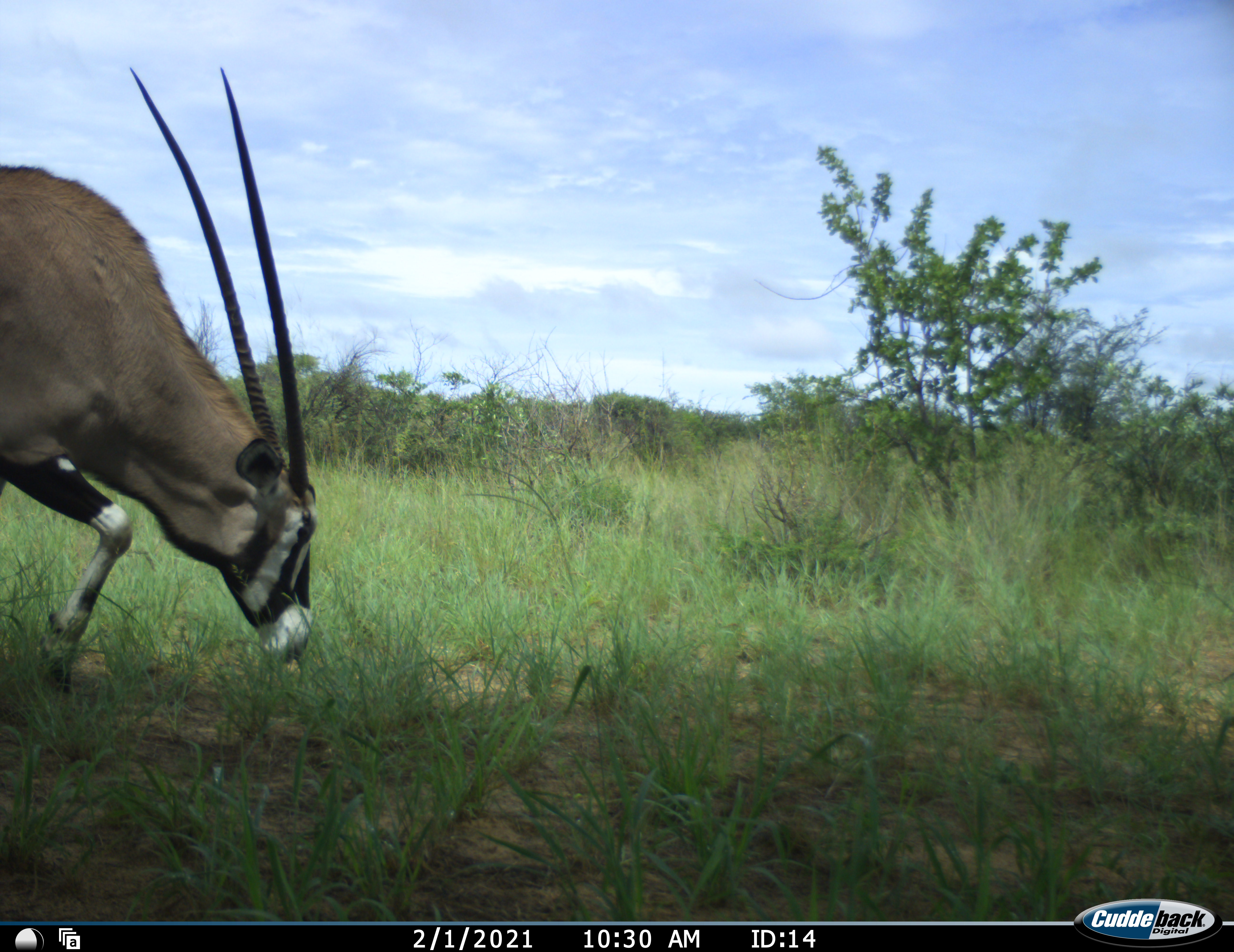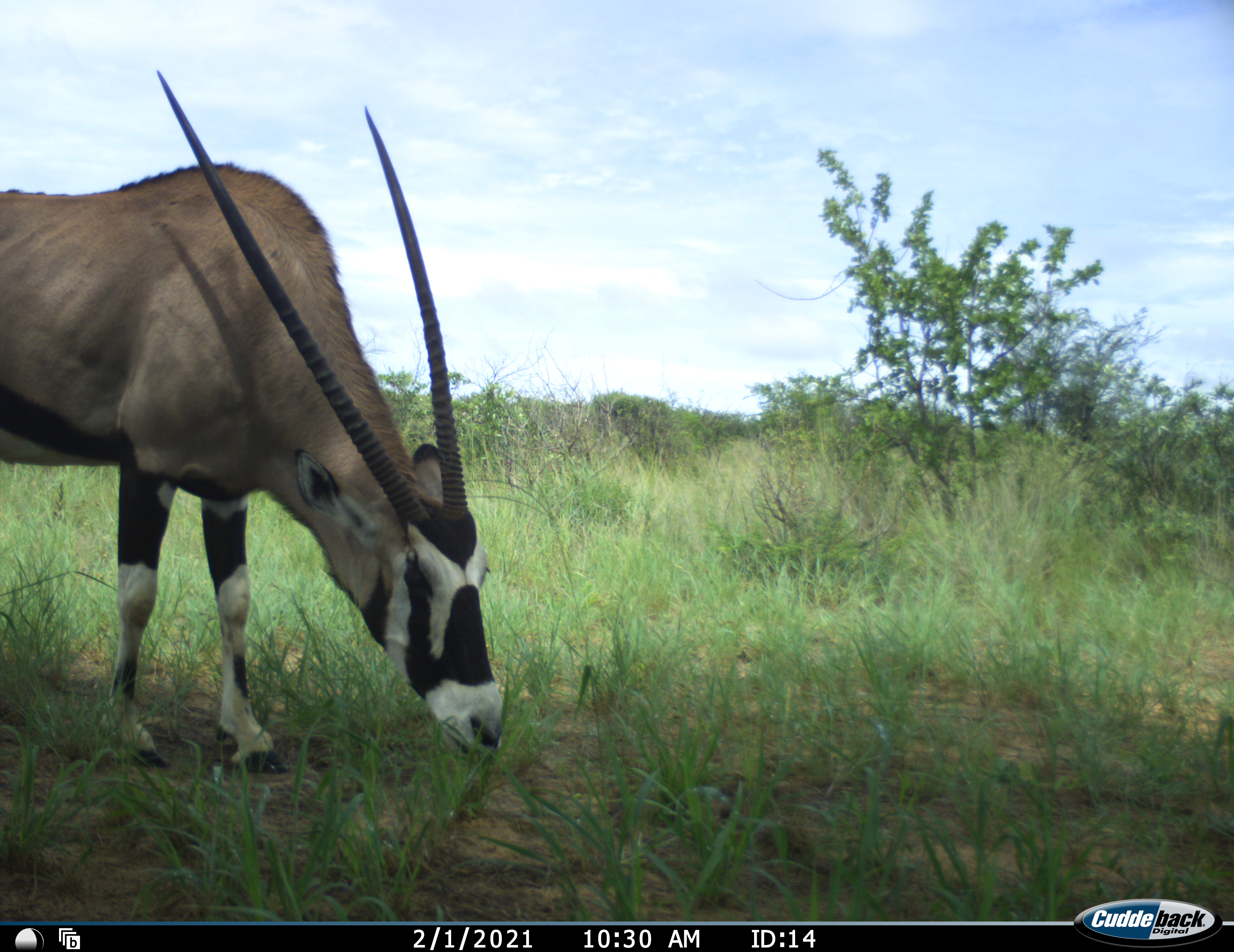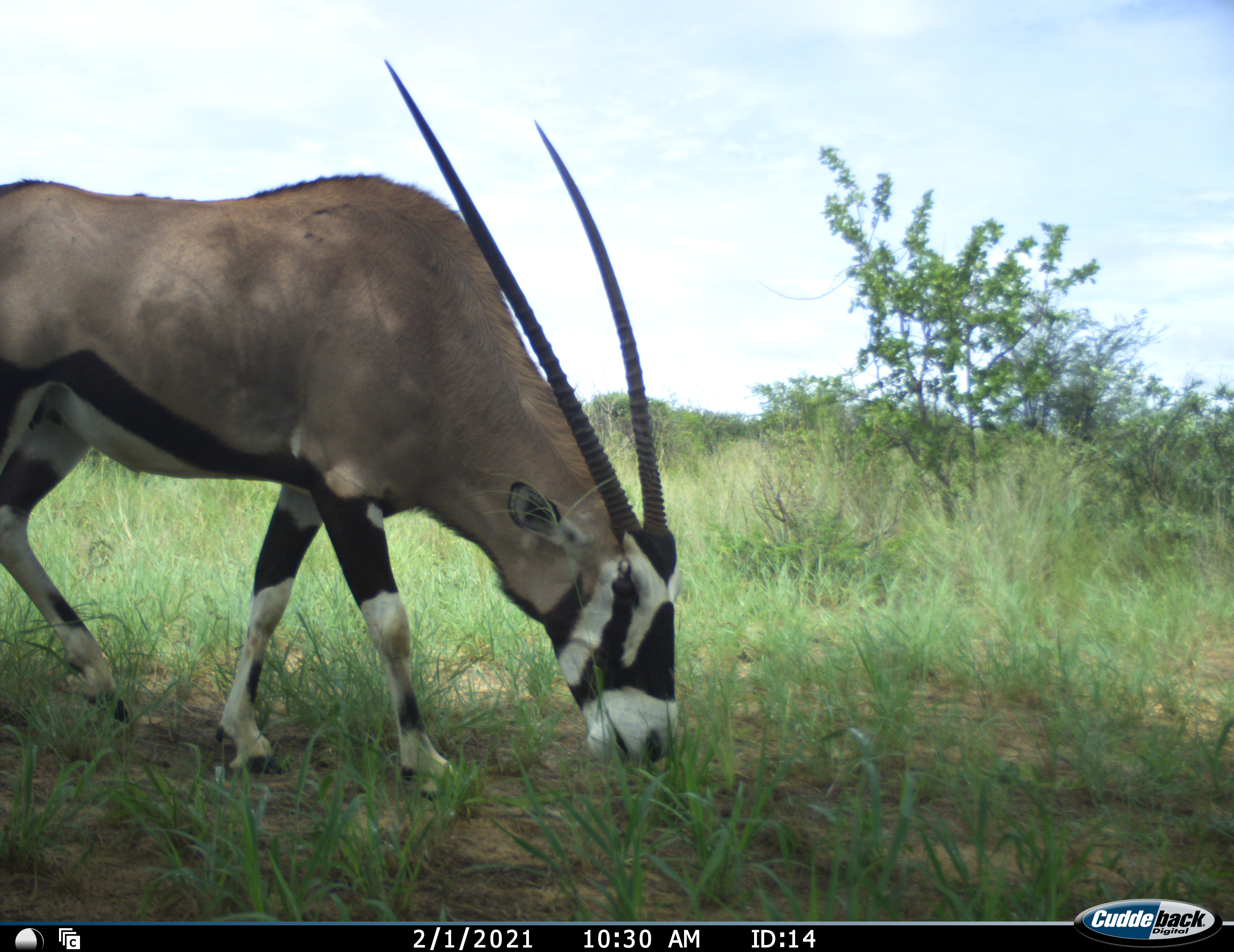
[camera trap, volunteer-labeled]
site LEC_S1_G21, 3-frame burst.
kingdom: Animalia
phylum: Chordata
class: Mammalia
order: Artiodactyla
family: Bovidae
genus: Oryx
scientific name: Oryx gazella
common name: gemsbok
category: oryx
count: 1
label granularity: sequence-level